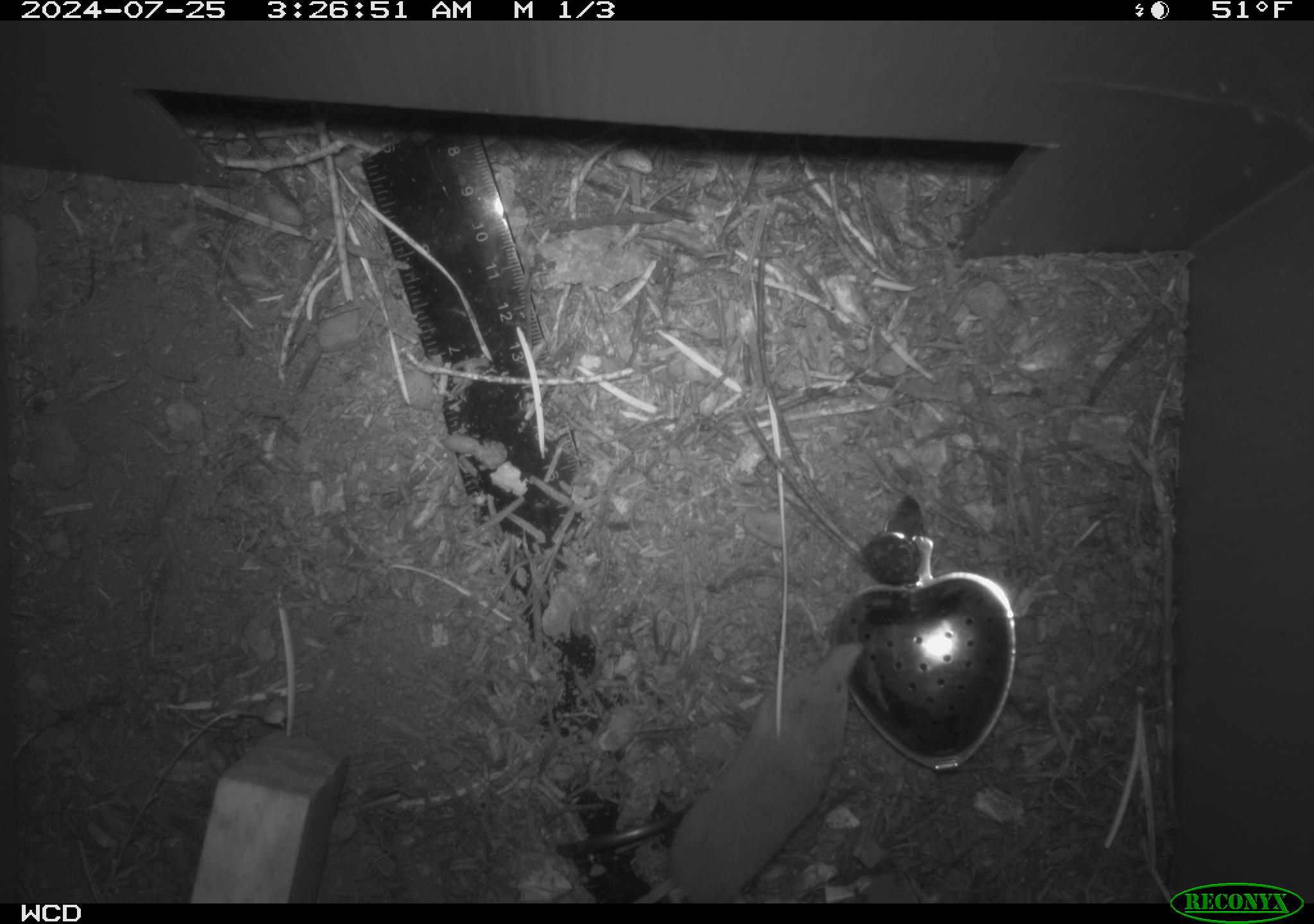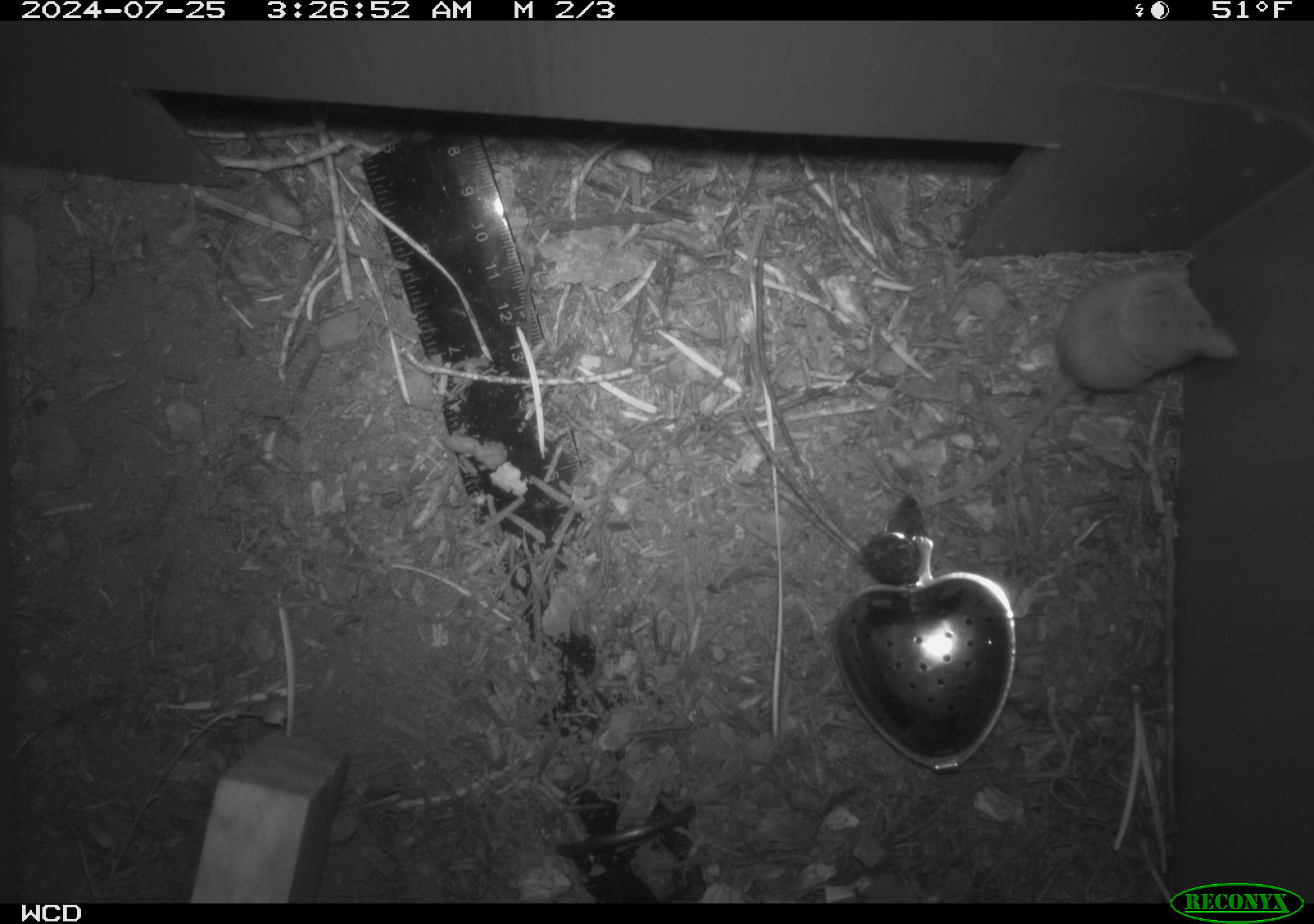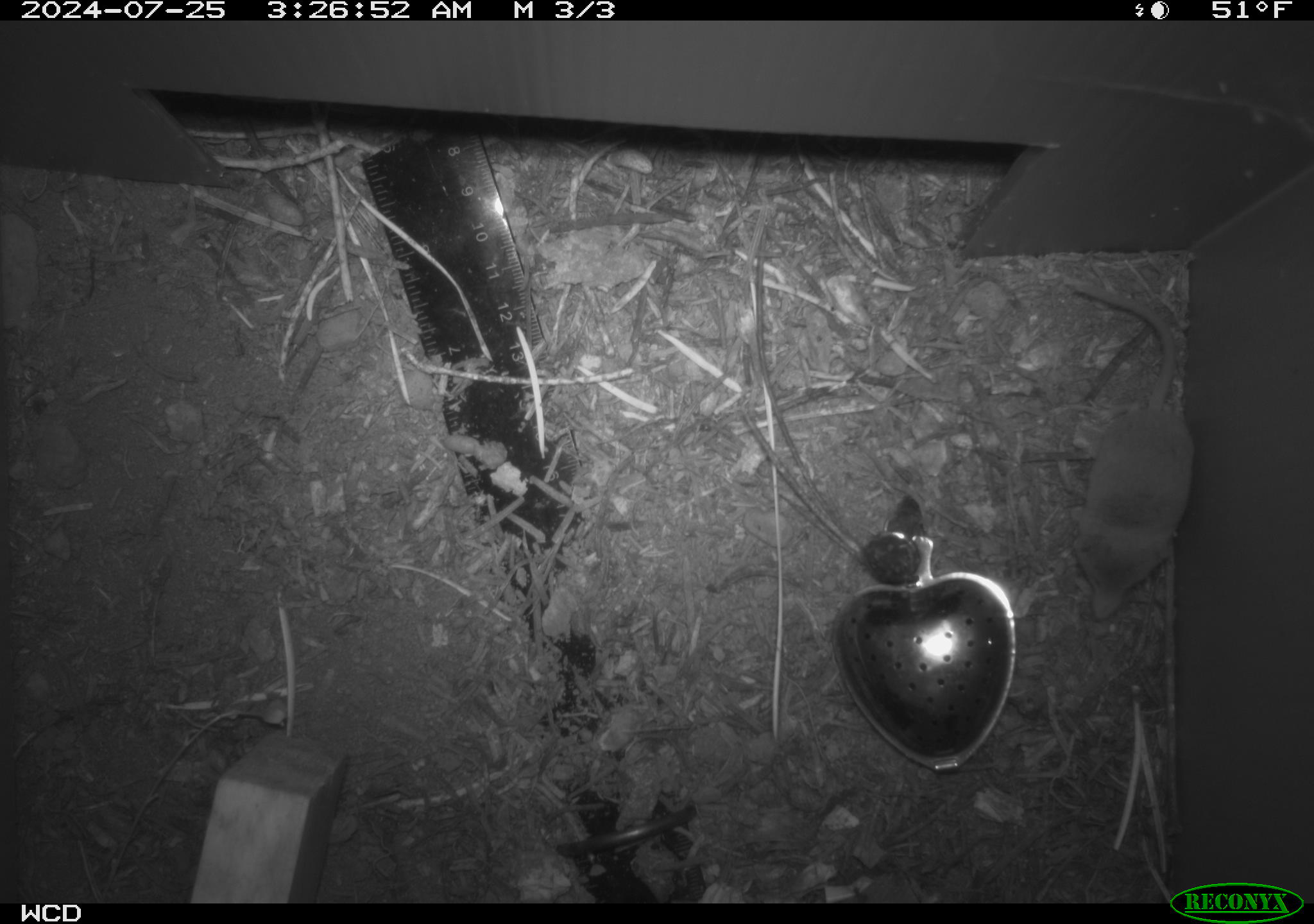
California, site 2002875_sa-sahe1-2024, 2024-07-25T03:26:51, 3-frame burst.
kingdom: Animalia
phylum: Chordata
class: Mammalia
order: Eulipotyphla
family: Soricidae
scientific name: Soricidae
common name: shrews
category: soricidae family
Soricidae family (shrews) (Soricidae).